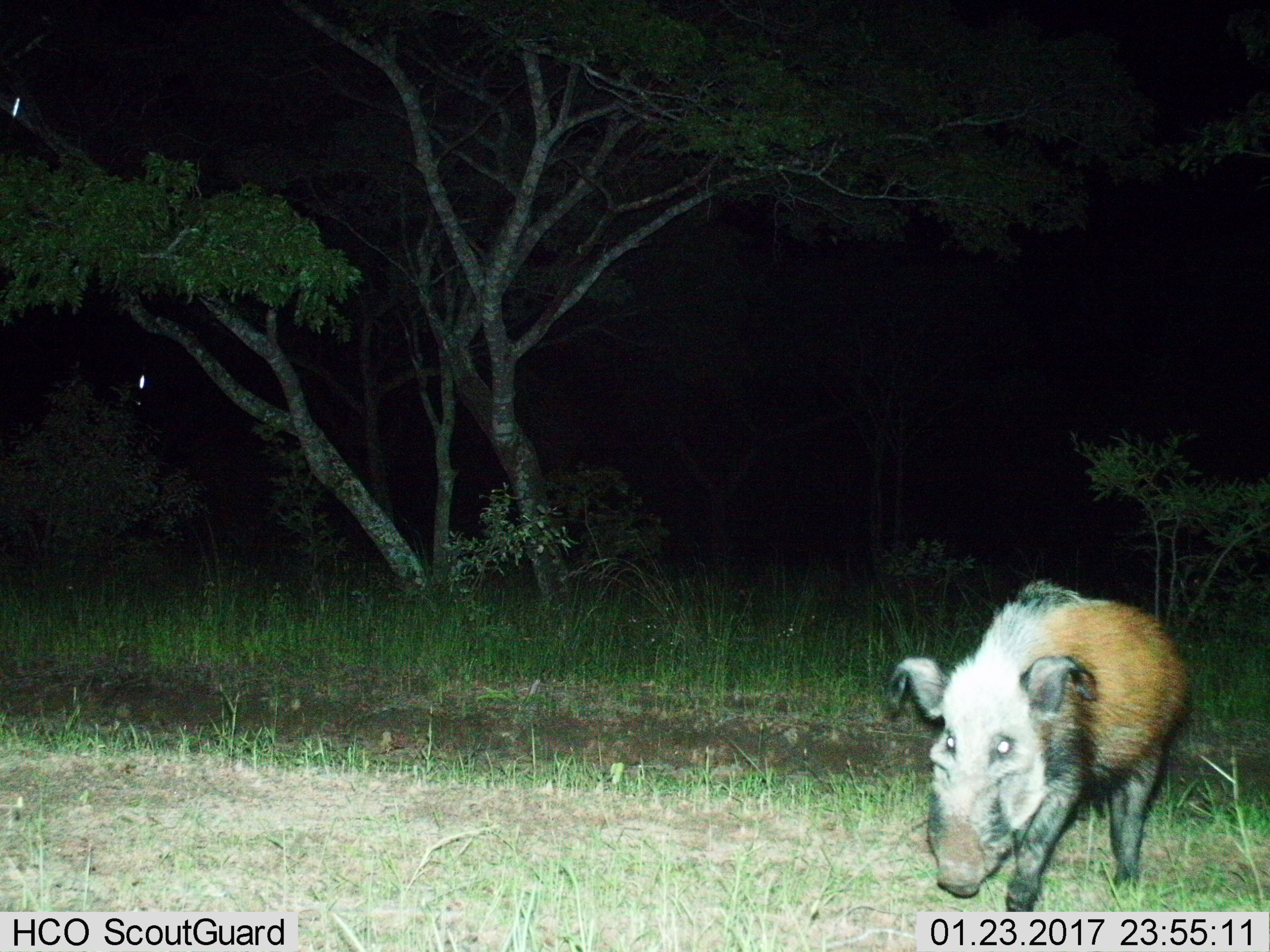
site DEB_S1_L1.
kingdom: Animalia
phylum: Chordata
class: Mammalia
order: Artiodactyla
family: Suidae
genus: Potamochoerus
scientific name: Potamochoerus larvatus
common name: bushpig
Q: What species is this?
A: Bushpig (Potamochoerus larvatus).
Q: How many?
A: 1.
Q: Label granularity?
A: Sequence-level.